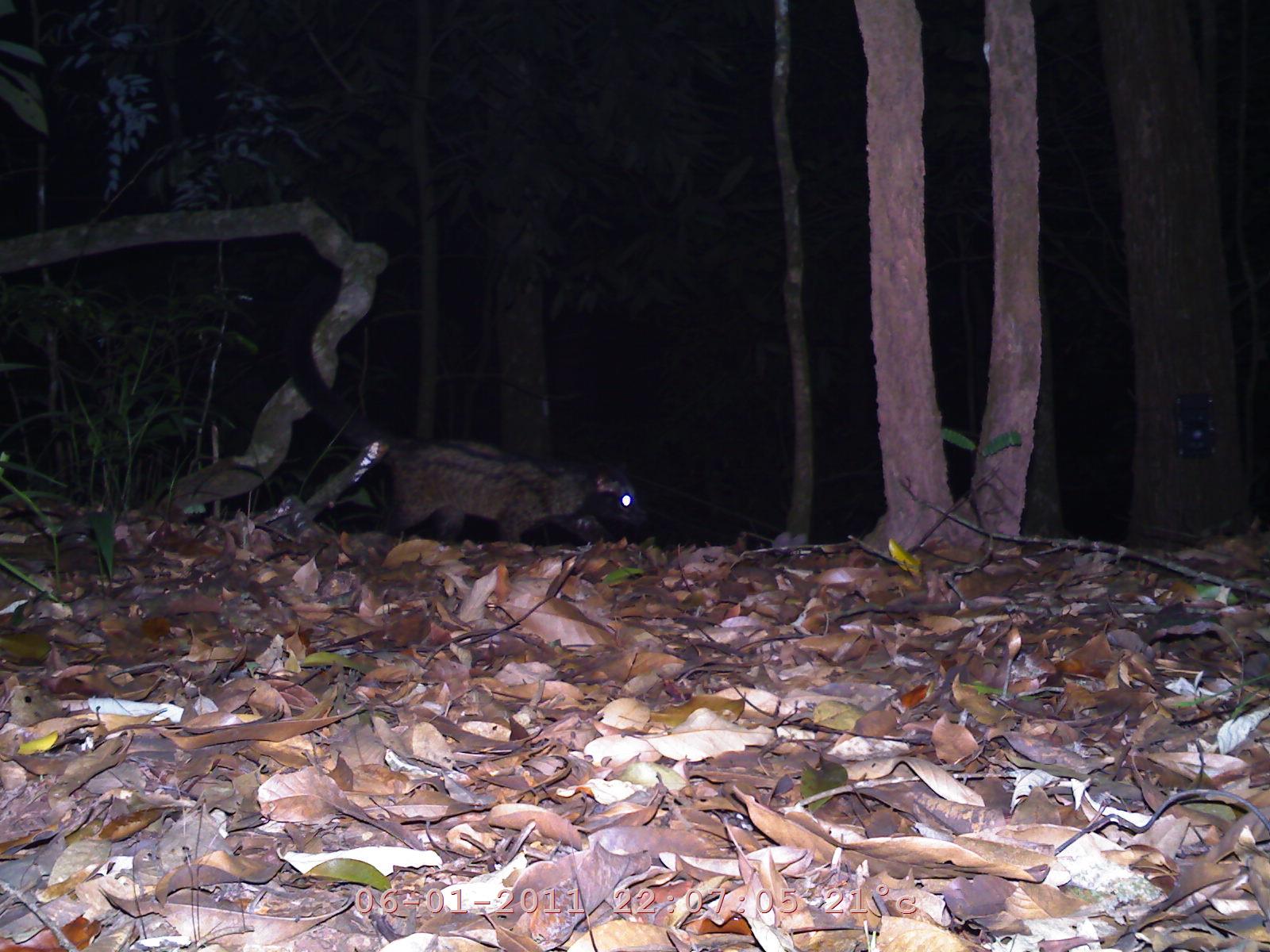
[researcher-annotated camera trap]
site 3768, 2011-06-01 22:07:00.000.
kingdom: Animalia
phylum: Chordata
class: Mammalia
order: Carnivora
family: Viverridae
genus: Paradoxurus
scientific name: Paradoxurus hermaphroditus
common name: asian palm civet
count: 1